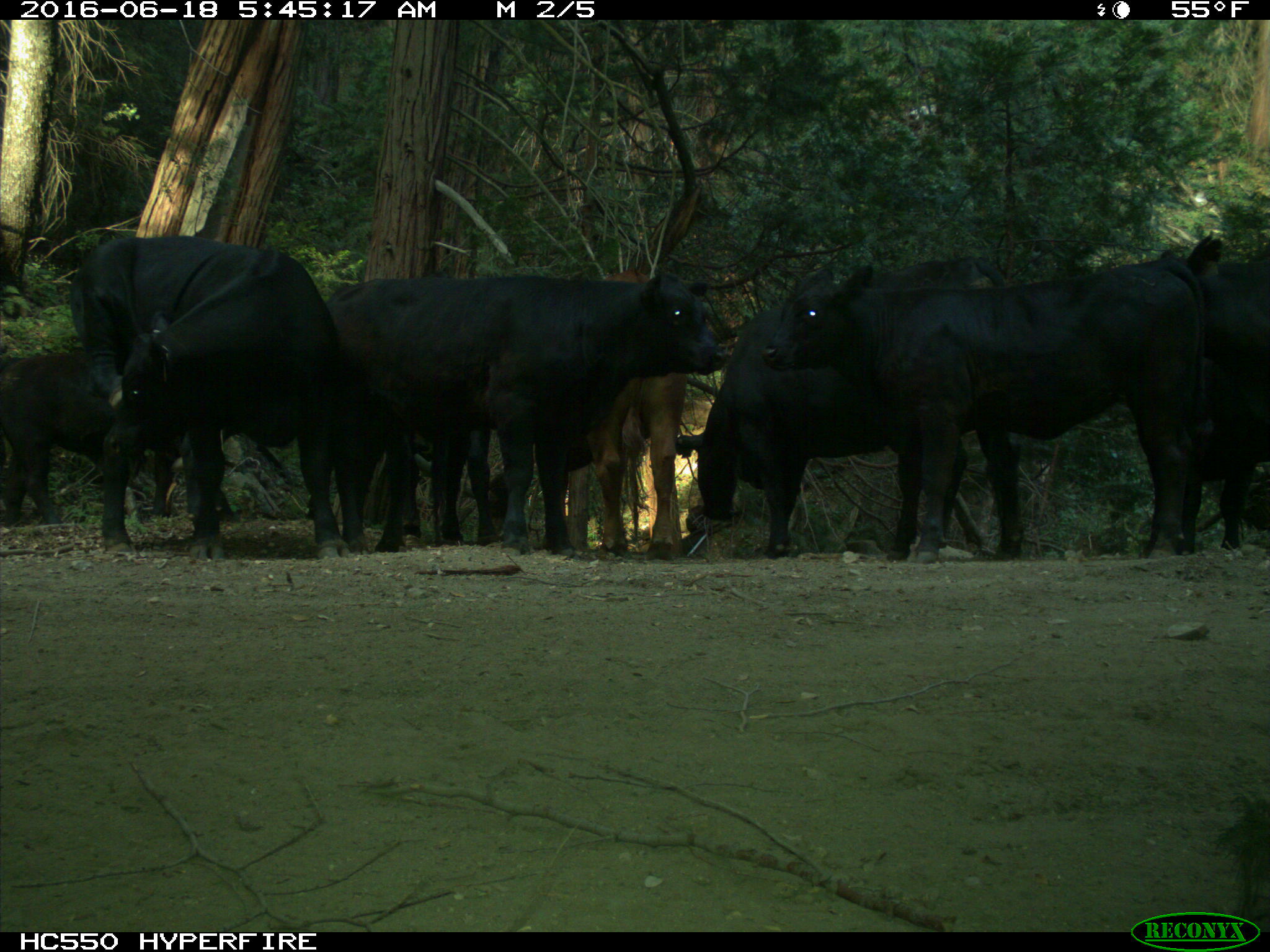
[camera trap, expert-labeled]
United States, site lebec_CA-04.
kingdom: Animalia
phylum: Chordata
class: Mammalia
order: Artiodactyla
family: Bovidae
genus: Bos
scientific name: Bos taurus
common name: domestic cow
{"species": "Bos taurus (domestic cow)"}